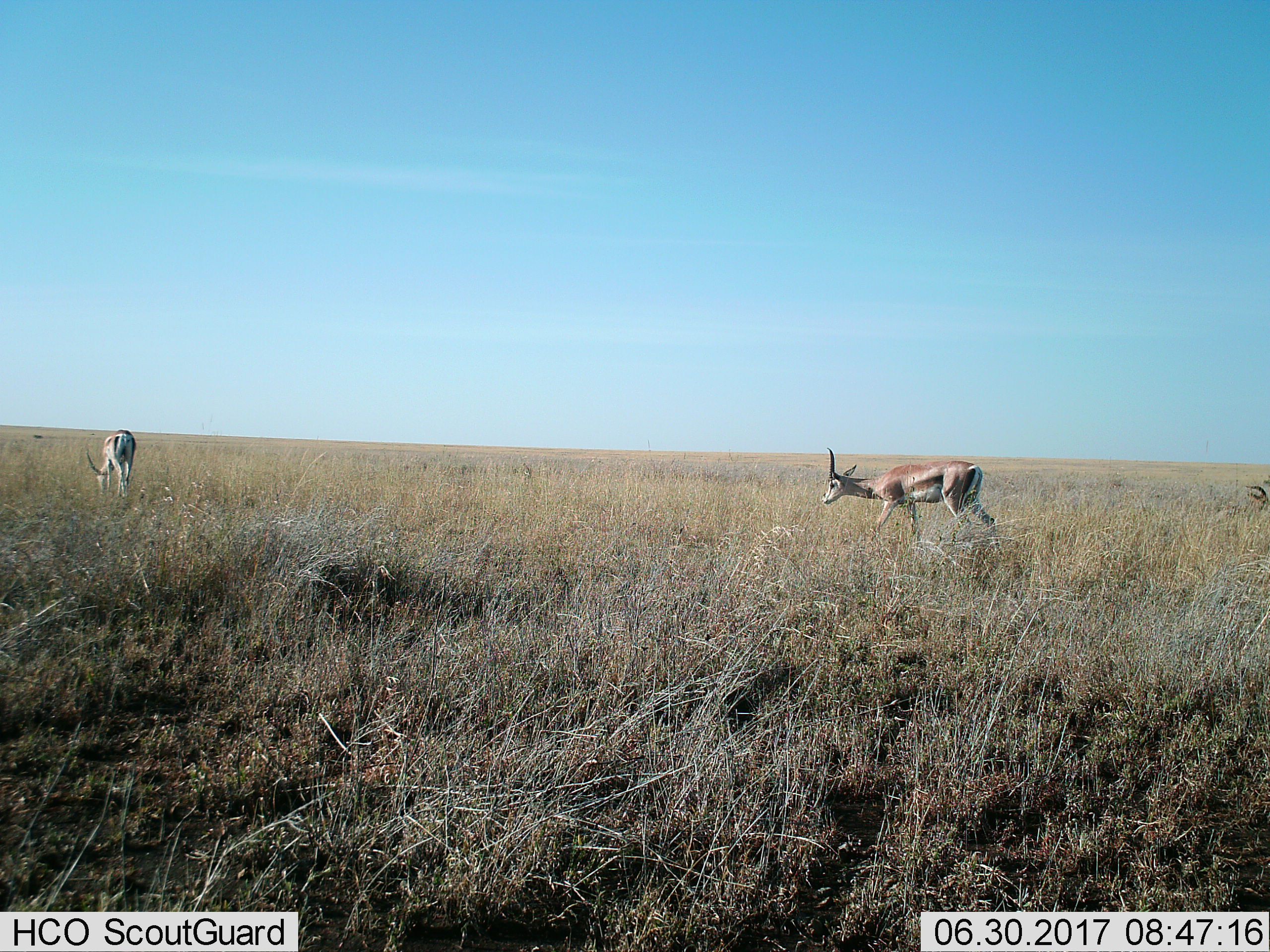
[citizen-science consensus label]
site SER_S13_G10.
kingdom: Animalia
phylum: Chordata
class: Mammalia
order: Artiodactyla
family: Bovidae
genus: Eudorcas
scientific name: Eudorcas thomsonii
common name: thomson's gazelle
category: gazellethomsons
Gazellethomsons (thomson's gazelle) (Eudorcas thomsonii), count 2. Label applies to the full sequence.